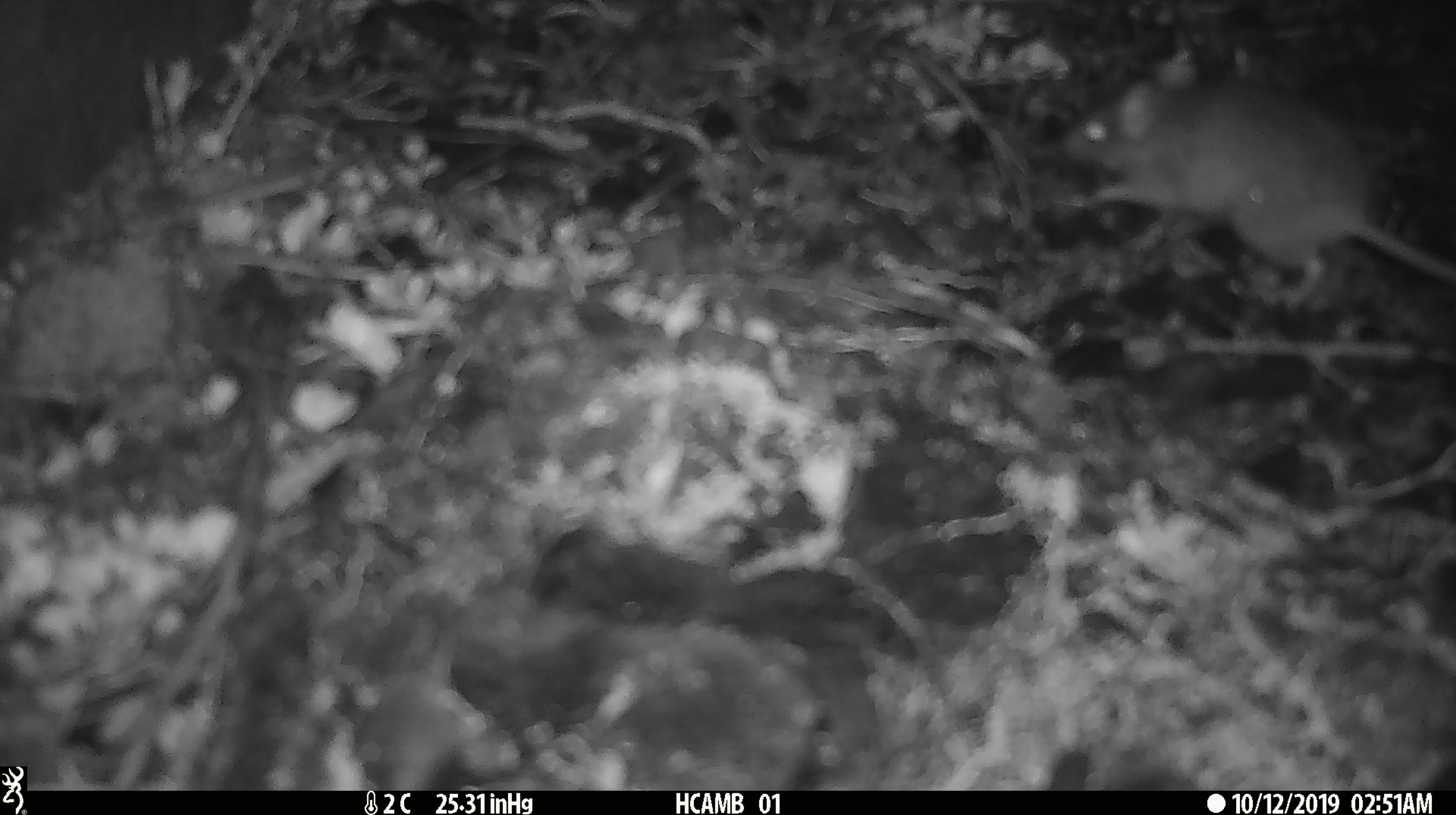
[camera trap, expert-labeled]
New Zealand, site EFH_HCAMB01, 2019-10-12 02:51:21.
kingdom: Animalia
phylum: Chordata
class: Mammalia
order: Rodentia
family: Muridae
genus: Mus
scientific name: Mus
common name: mouse